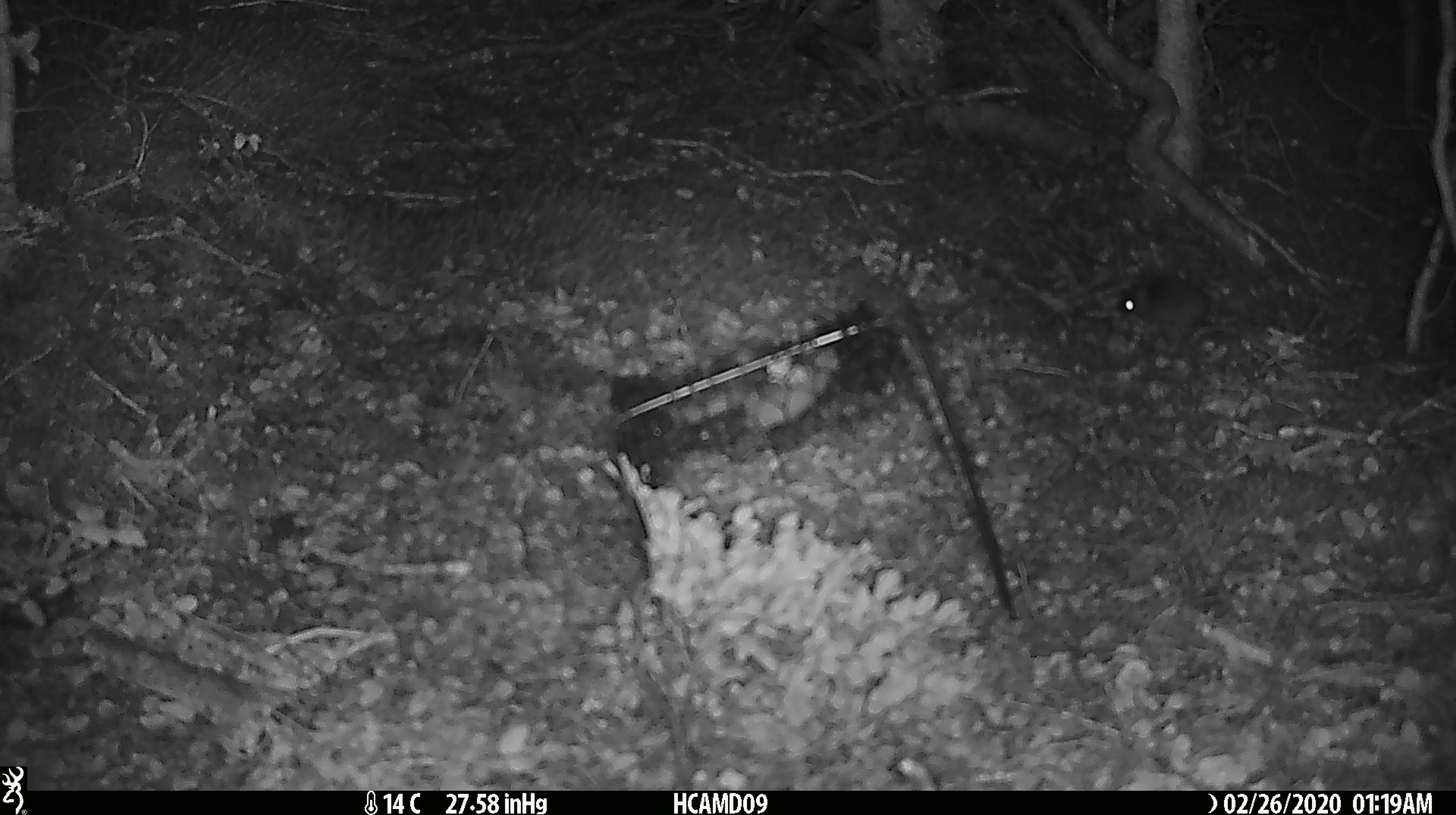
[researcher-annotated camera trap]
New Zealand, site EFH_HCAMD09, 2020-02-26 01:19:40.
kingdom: Animalia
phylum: Chordata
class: Mammalia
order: Rodentia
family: Muridae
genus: Mus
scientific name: Mus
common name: mouse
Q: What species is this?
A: Mouse (Mus).